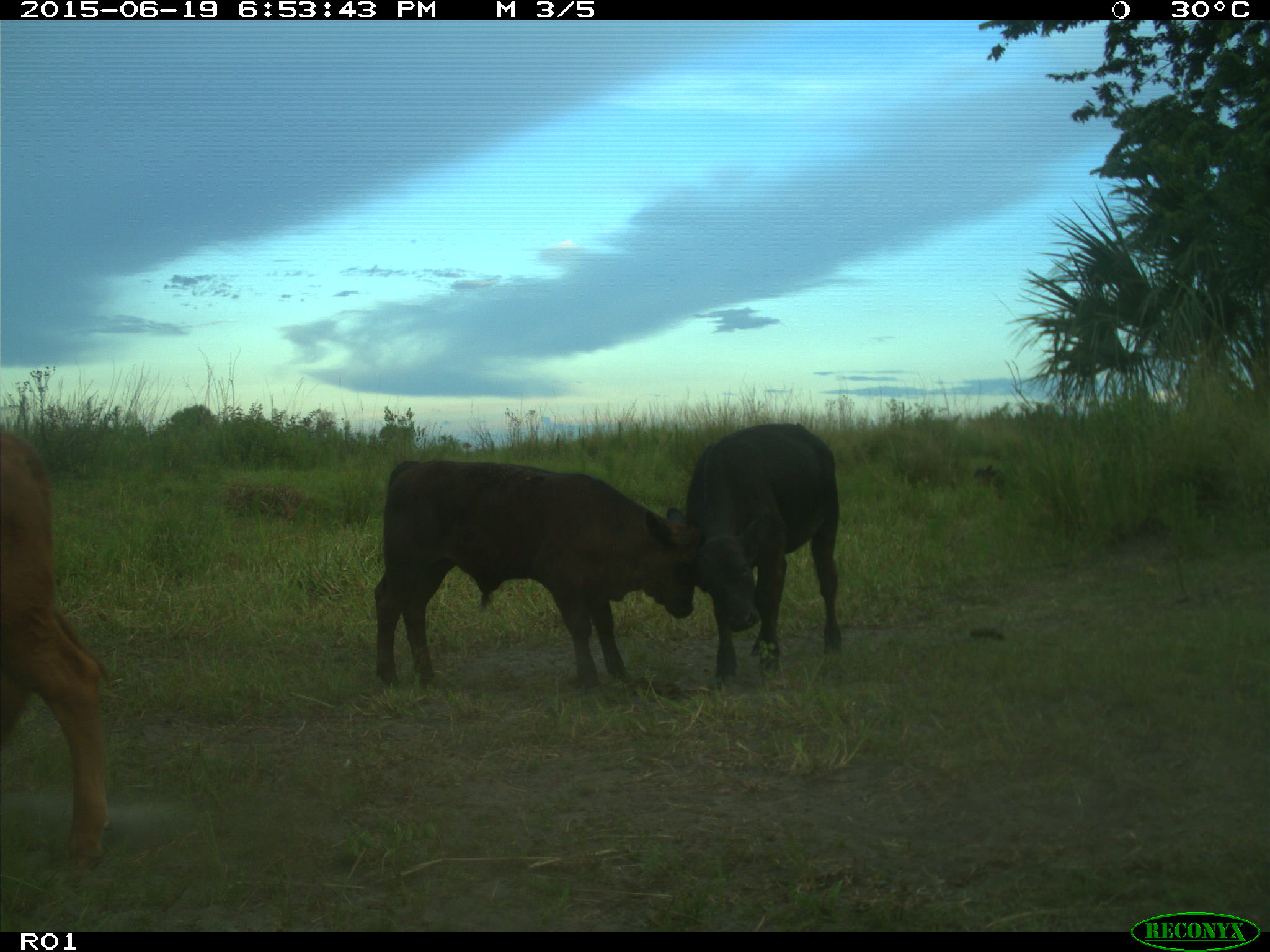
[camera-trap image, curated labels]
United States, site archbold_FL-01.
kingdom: Animalia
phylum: Chordata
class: Mammalia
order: Artiodactyla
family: Bovidae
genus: Bos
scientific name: Bos taurus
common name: domestic cow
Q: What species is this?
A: Bos taurus (domestic cow).